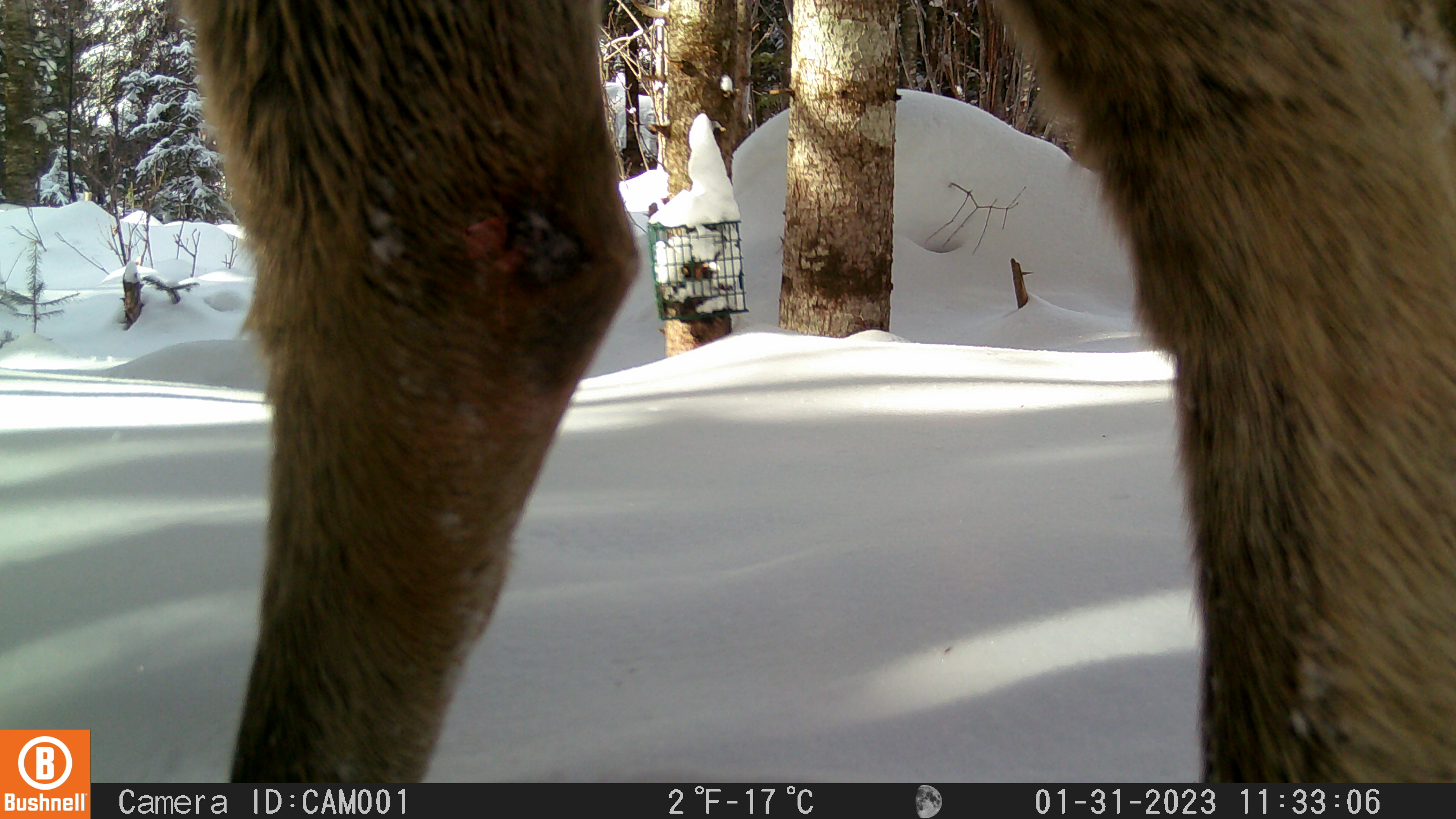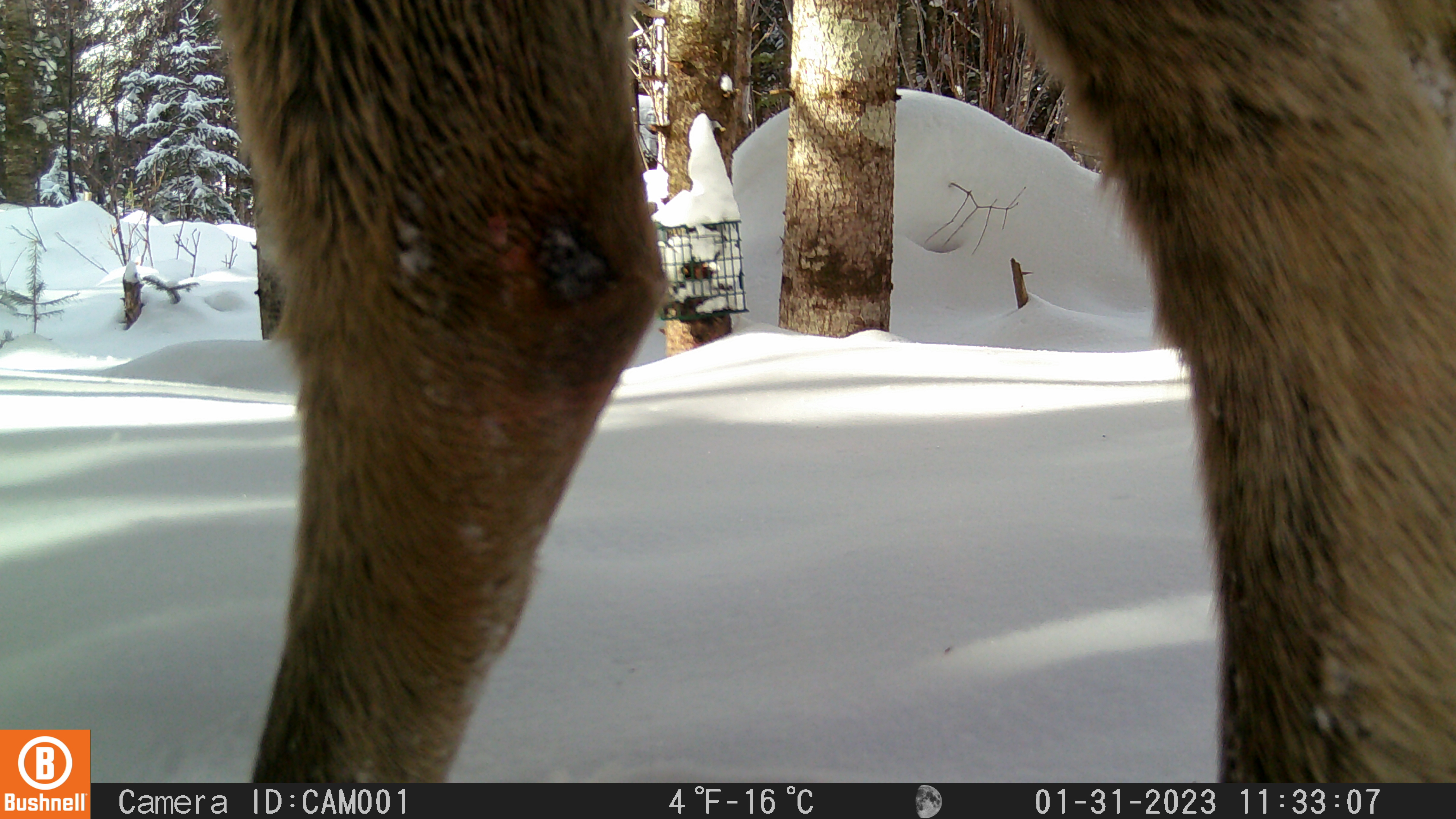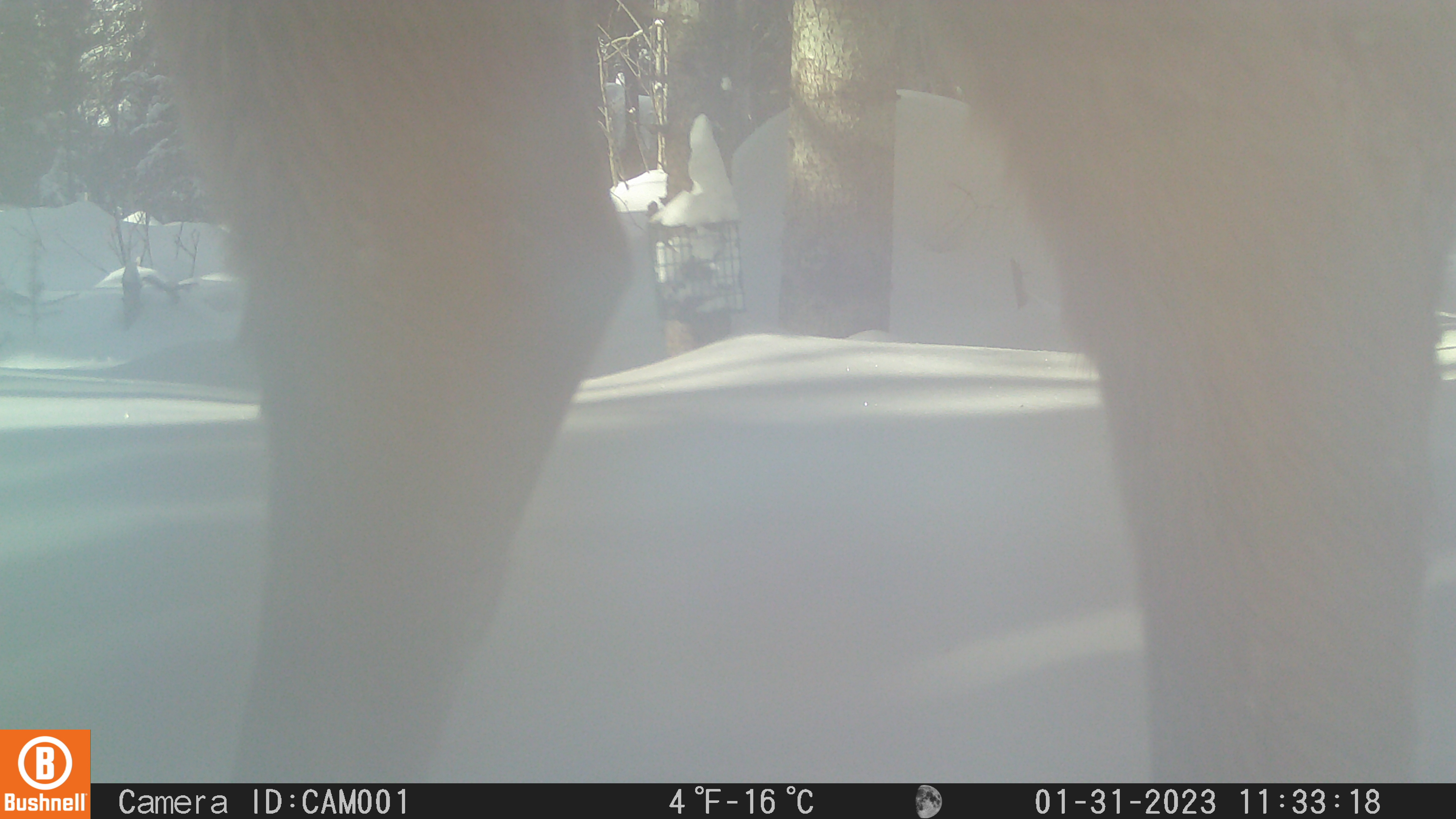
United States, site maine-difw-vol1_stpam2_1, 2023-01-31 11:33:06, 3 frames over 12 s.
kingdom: Animalia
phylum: Chordata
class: Mammalia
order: Artiodactyla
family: Cervidae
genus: Alces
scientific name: Alces alces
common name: moose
Moose (Alces alces).